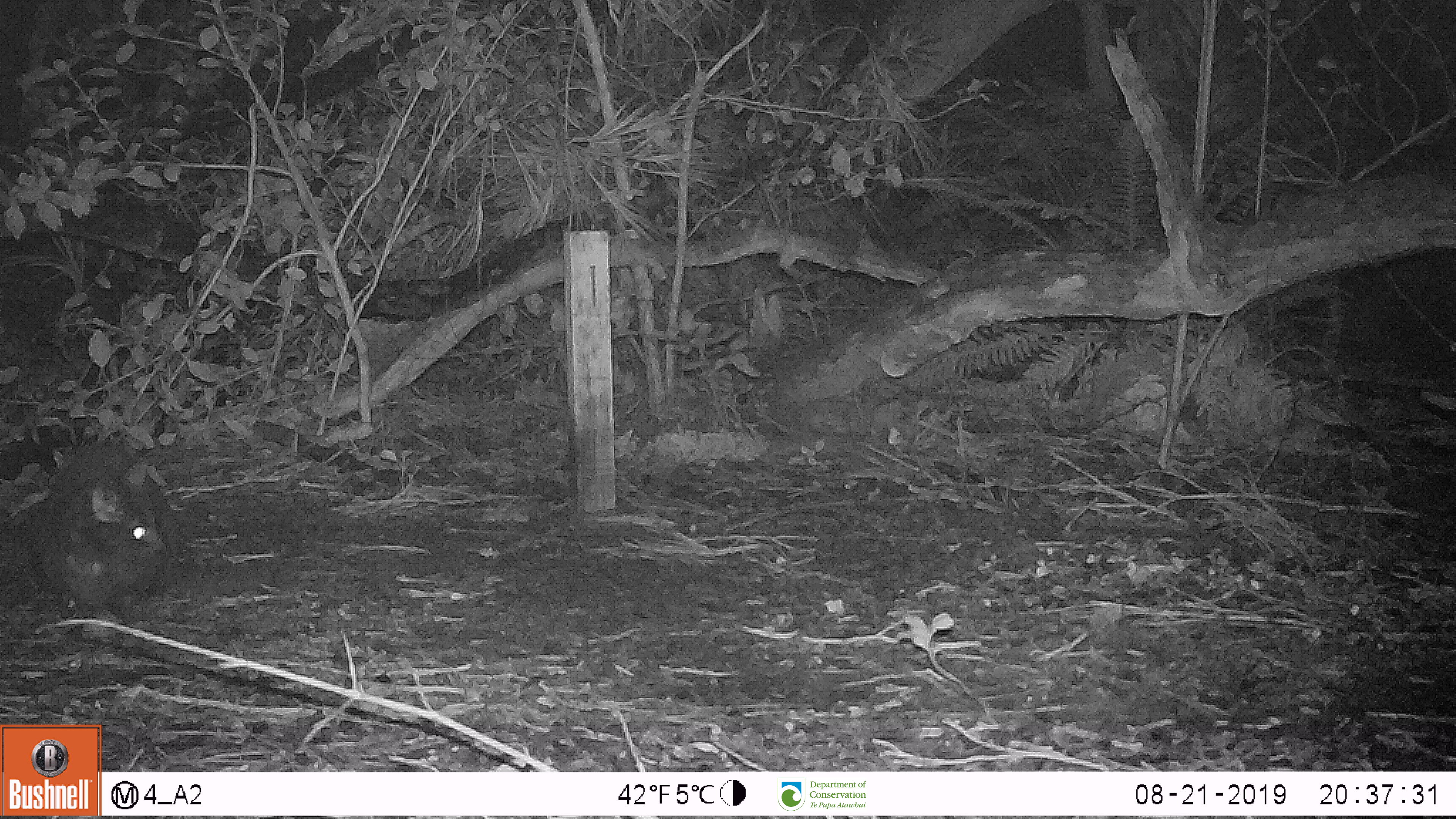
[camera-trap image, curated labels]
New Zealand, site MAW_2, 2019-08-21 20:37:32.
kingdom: Animalia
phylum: Chordata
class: Mammalia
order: Carnivora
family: Felidae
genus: Felis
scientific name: Felis catus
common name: domestic cat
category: cat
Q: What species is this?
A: Cat (domestic cat) (Felis catus).